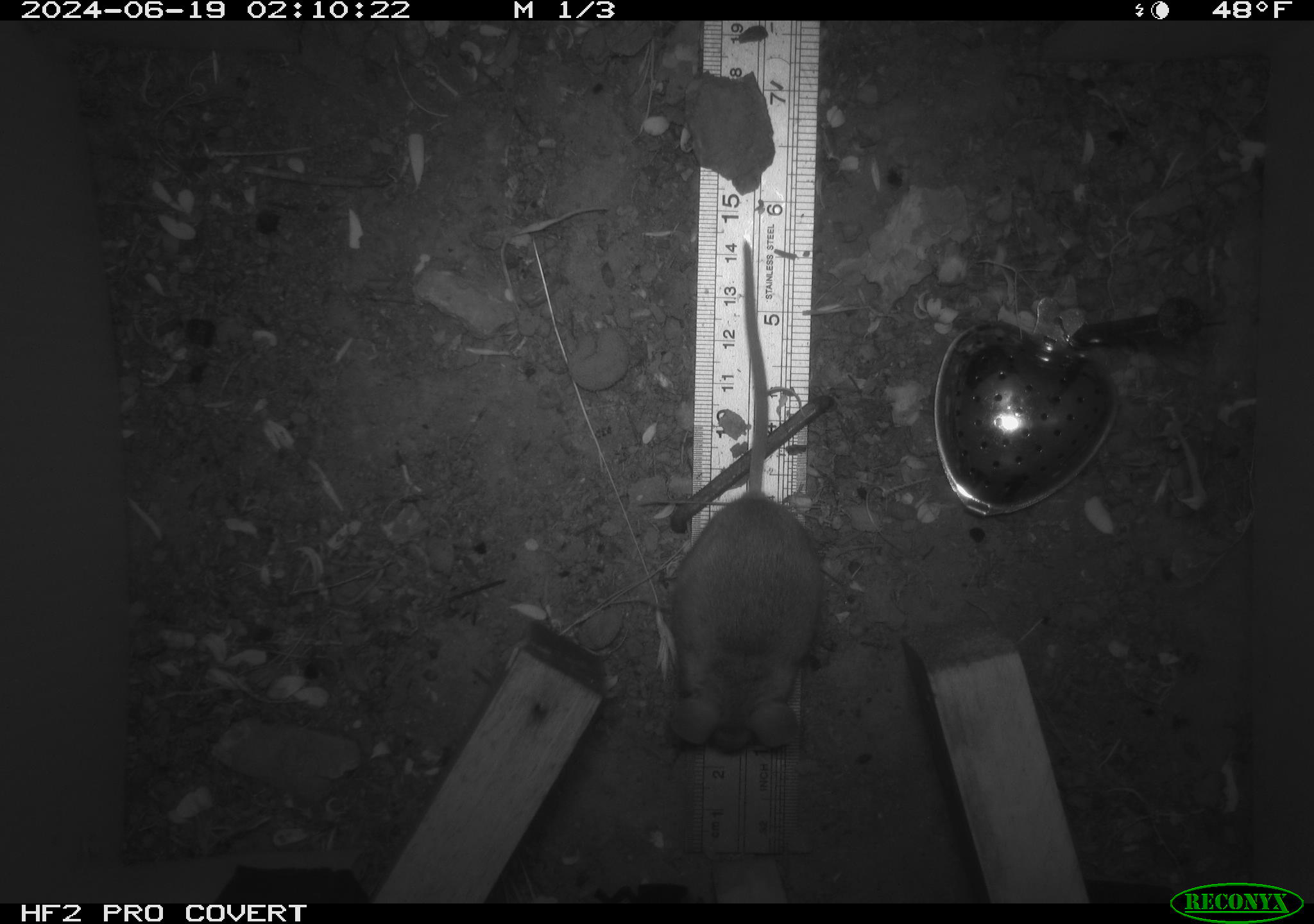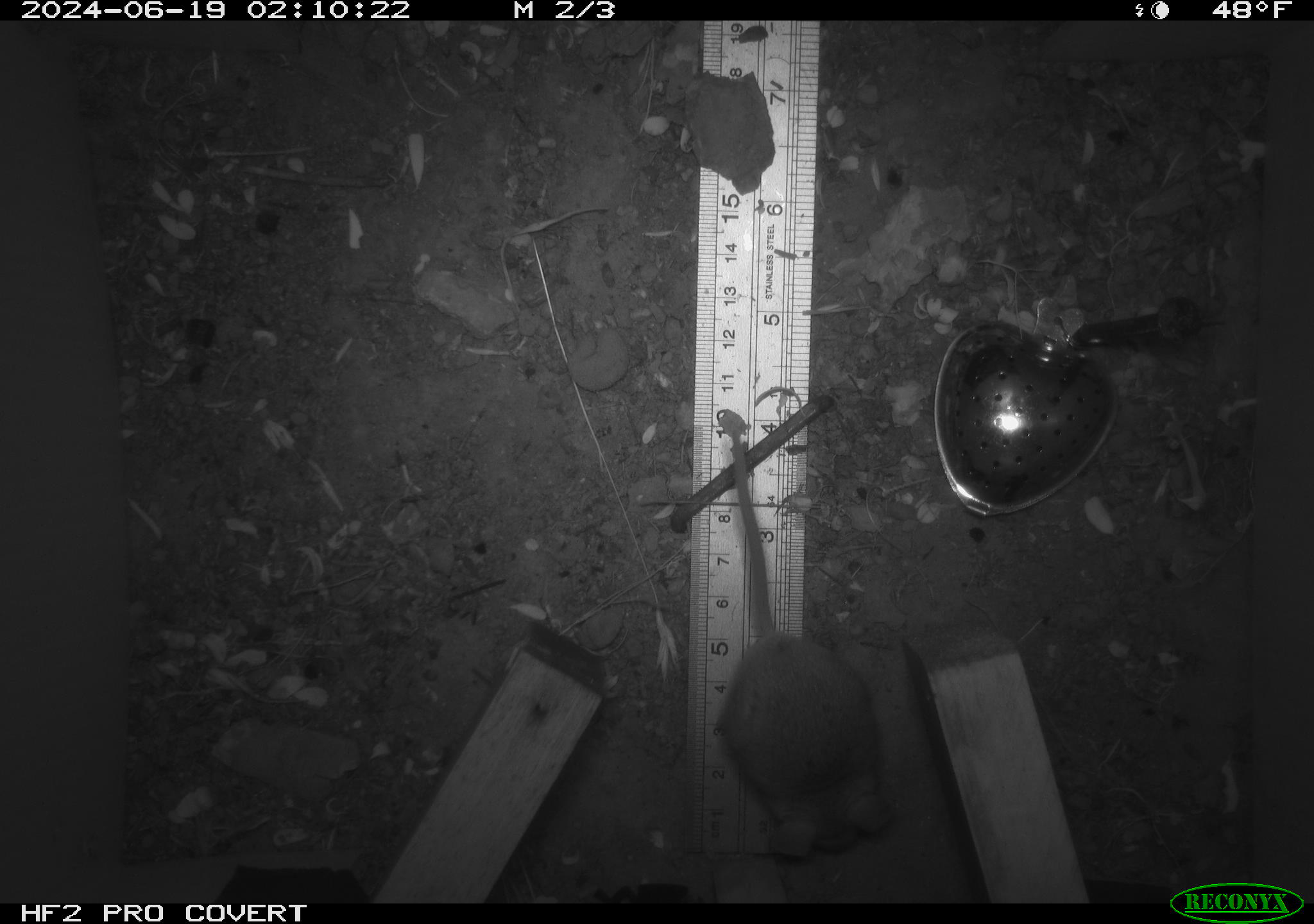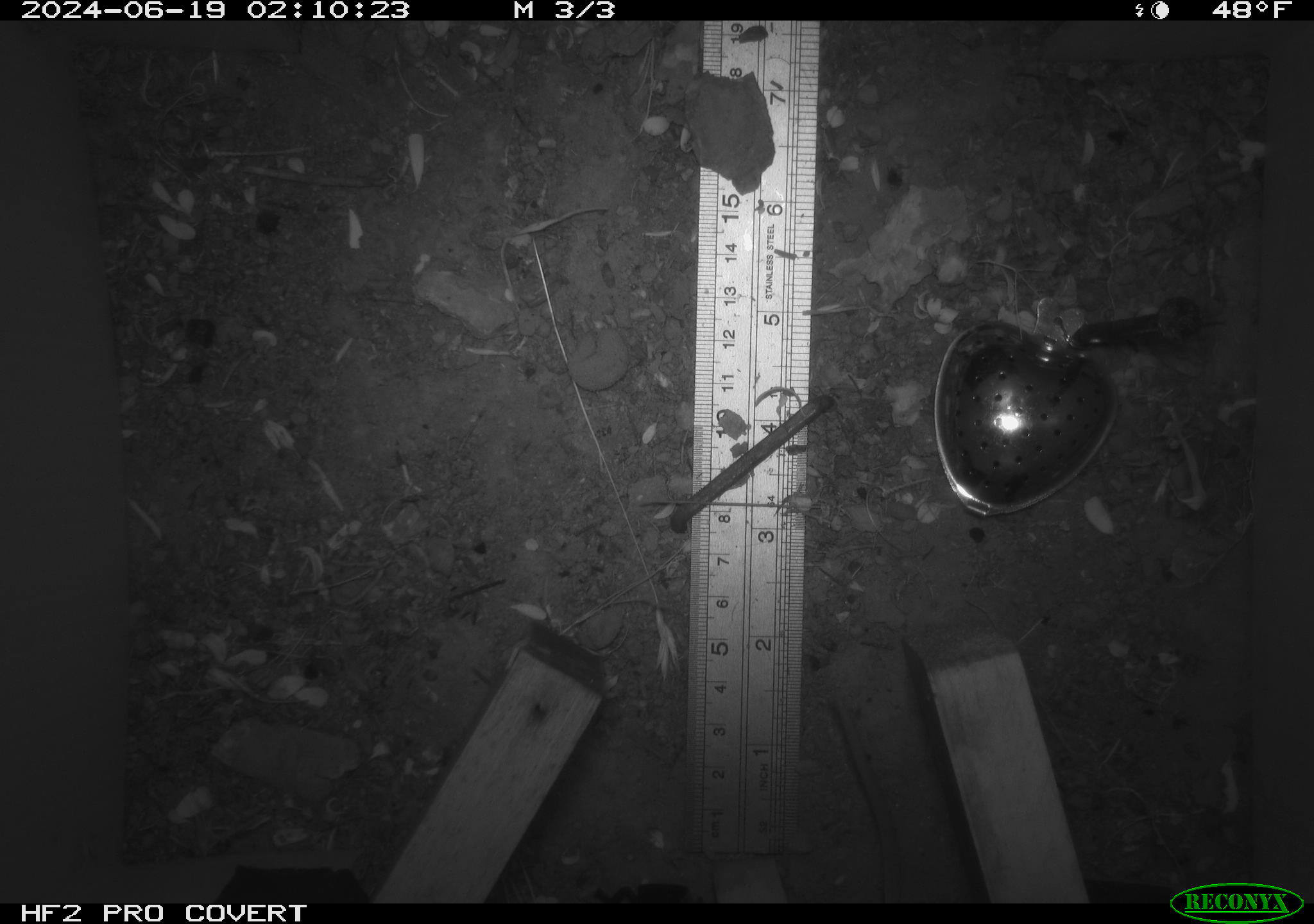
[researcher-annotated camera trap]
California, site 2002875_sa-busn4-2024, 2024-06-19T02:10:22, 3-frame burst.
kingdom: Animalia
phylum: Chordata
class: Mammalia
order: Rodentia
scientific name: Rodentia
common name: rodent